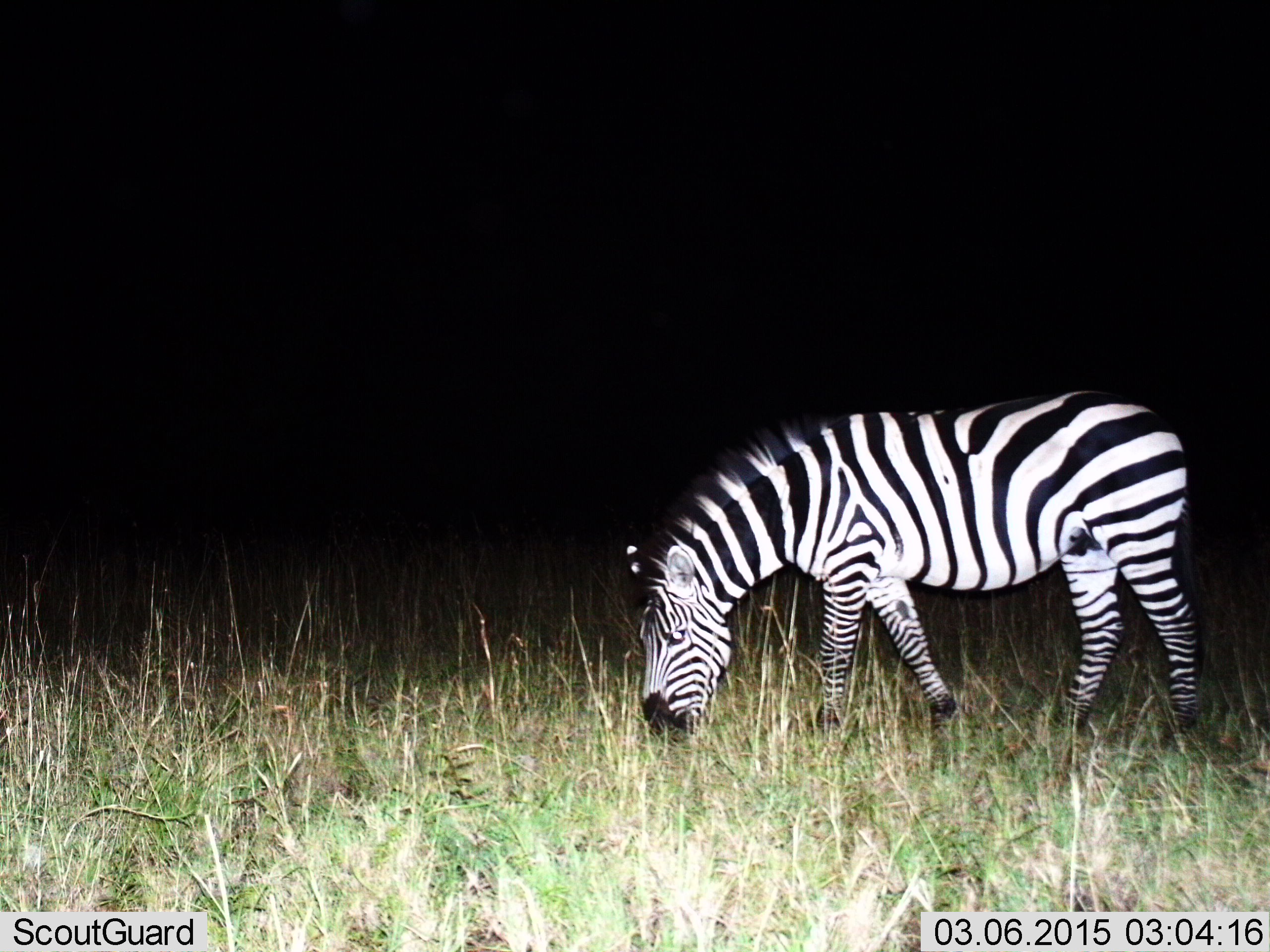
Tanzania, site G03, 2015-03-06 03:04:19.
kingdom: Animalia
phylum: Chordata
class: Mammalia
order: Perissodactyla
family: Equidae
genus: Equus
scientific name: Equus quagga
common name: plains zebra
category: zebra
Zebra (plains zebra) (Equus quagga), count 1. Behavior (volunteer vote fractions): standing 20%, resting 0%, moving 0%, interacting 0%. Young present (vote fraction): 0%. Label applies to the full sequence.